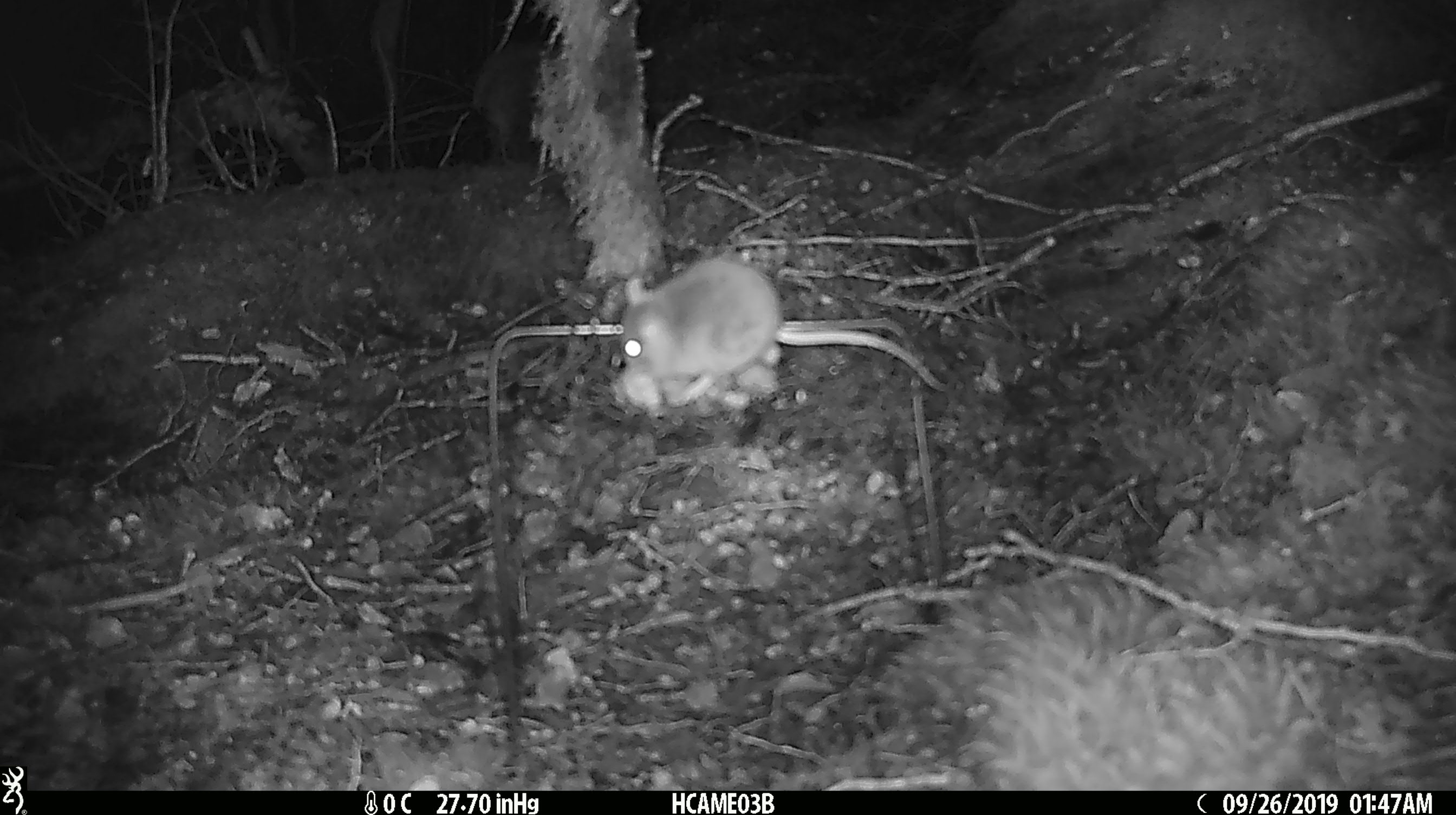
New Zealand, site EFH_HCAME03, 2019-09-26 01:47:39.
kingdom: Animalia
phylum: Chordata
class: Mammalia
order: Rodentia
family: Muridae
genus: Mus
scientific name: Mus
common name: mouse